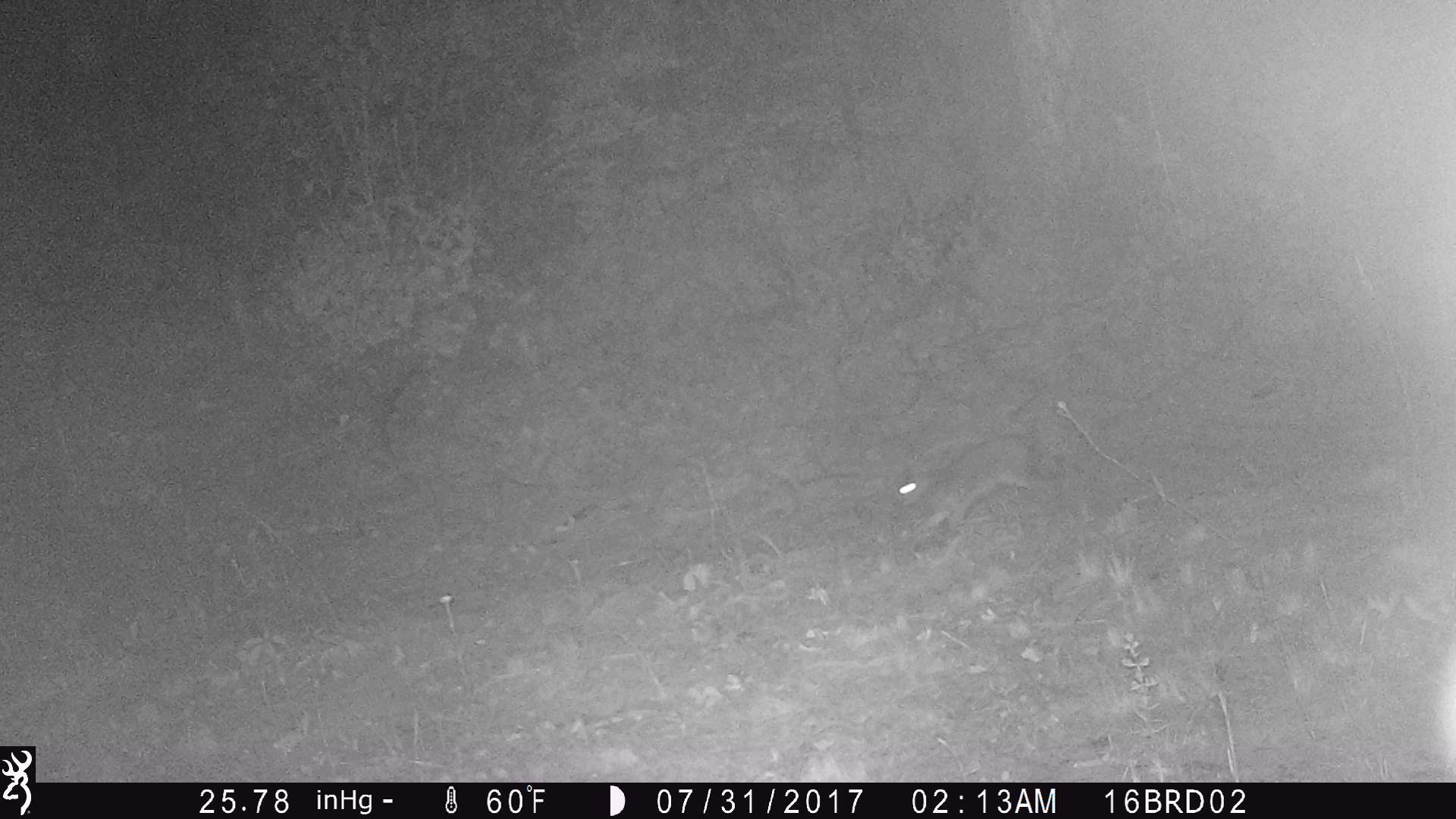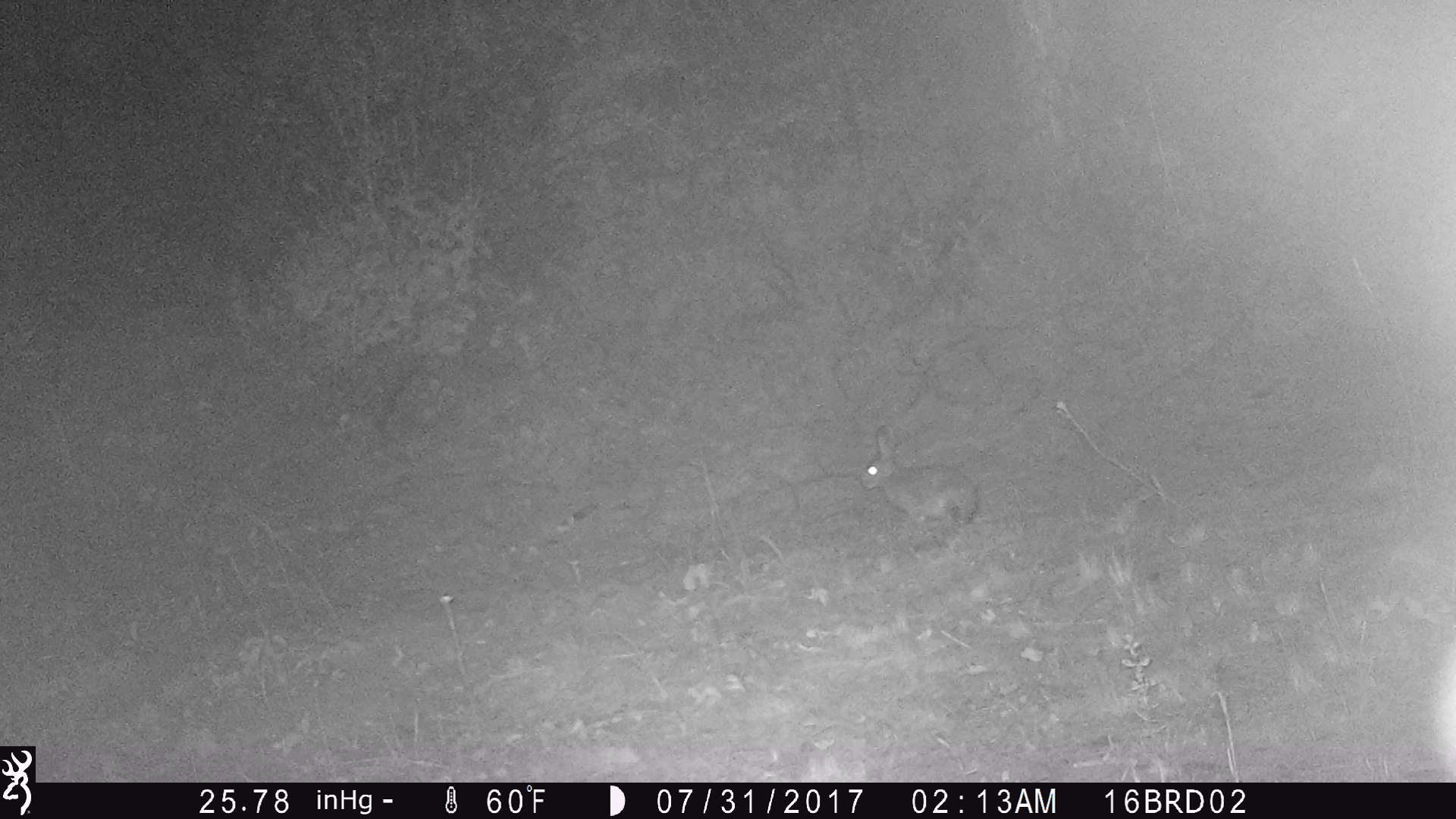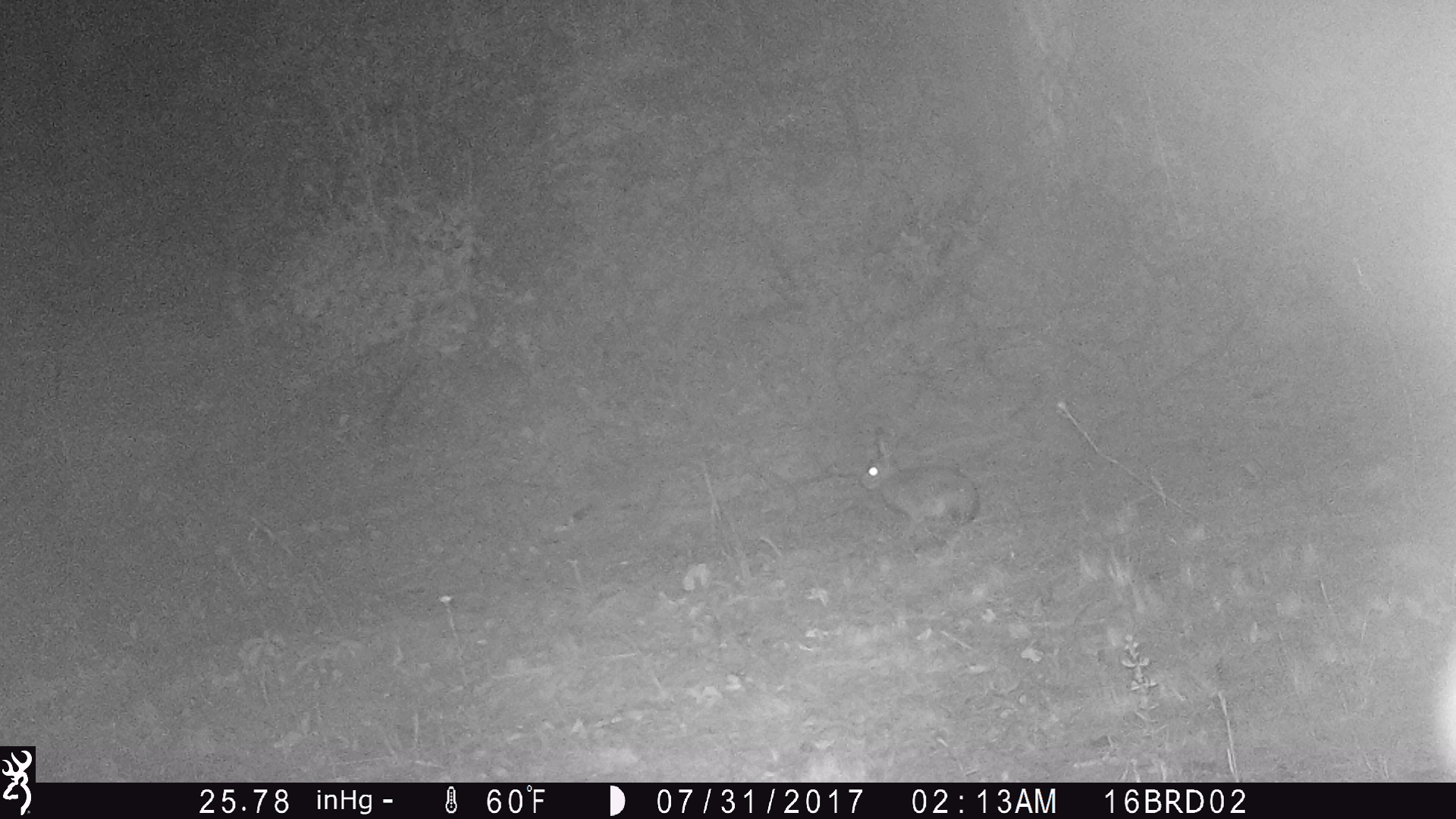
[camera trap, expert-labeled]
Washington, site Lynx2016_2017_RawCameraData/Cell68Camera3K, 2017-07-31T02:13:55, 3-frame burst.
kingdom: Animalia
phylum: Chordata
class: Mammalia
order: Lagomorpha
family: Leporidae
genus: Lepus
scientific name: Lepus americanus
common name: snowshoe hare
Lepus americanus (snowshoe hare). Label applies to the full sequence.